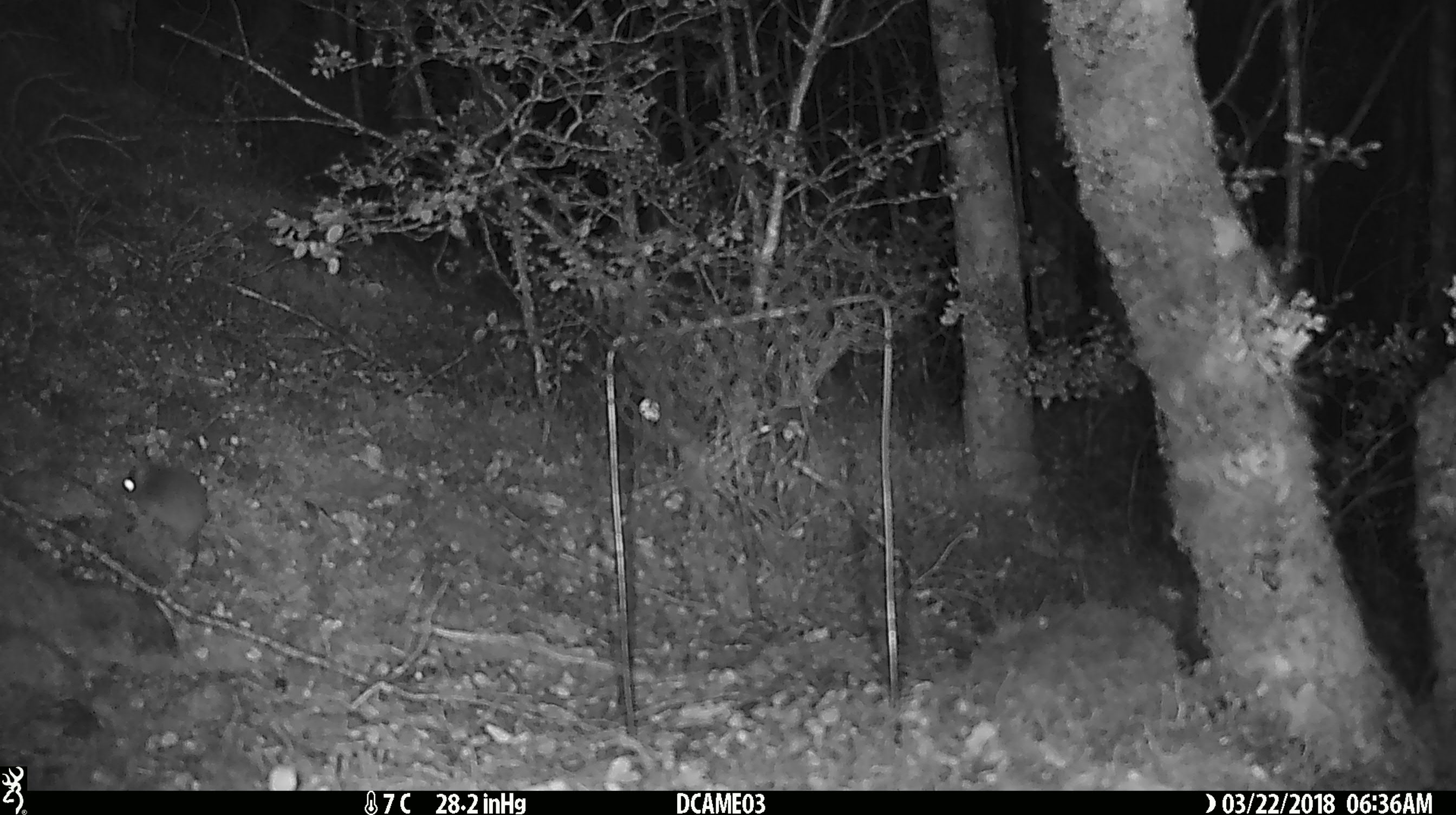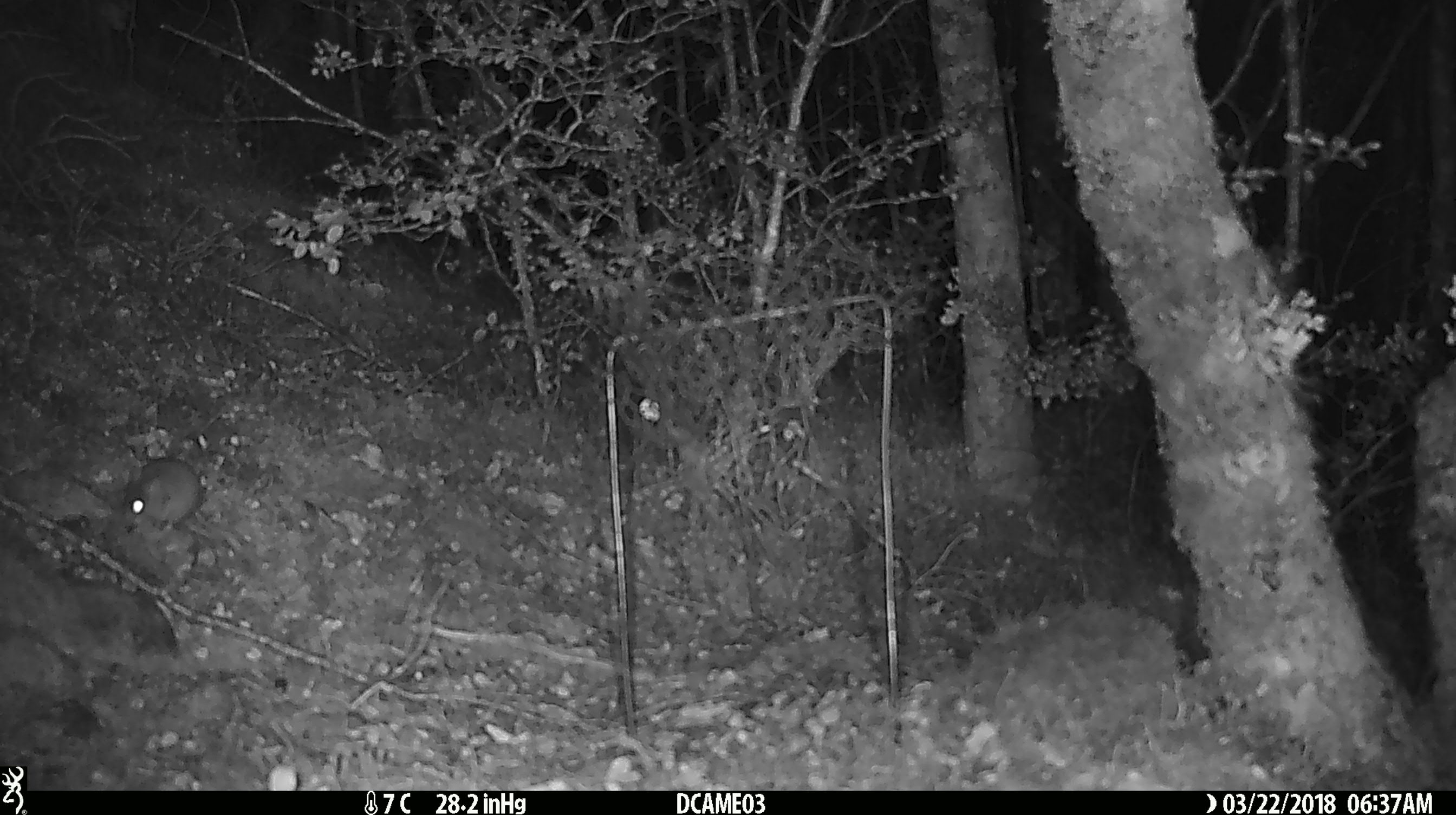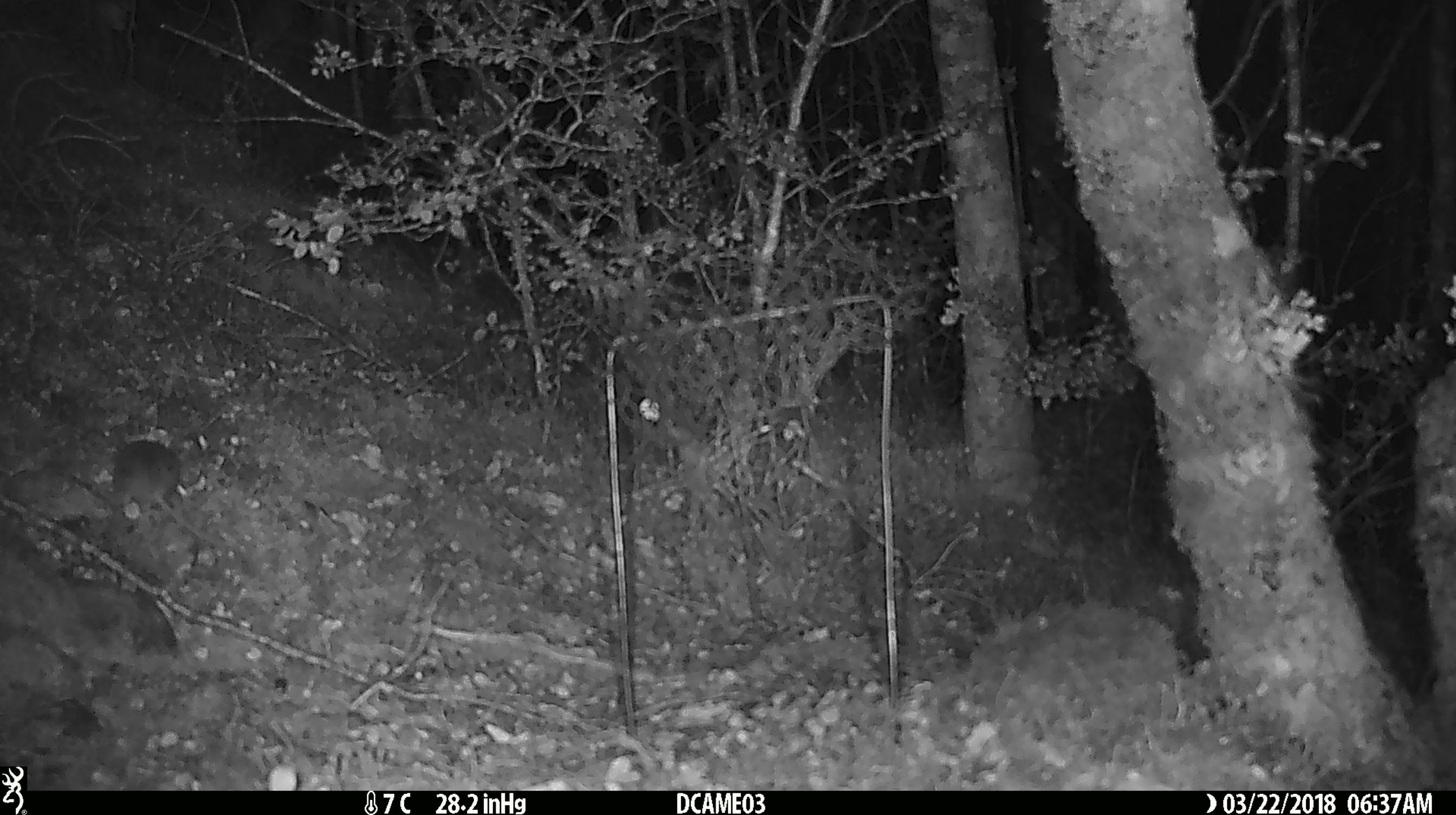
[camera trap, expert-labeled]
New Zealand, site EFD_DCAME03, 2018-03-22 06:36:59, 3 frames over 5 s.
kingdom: Animalia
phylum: Chordata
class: Mammalia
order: Rodentia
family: Muridae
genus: Mus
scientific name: Mus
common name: mouse